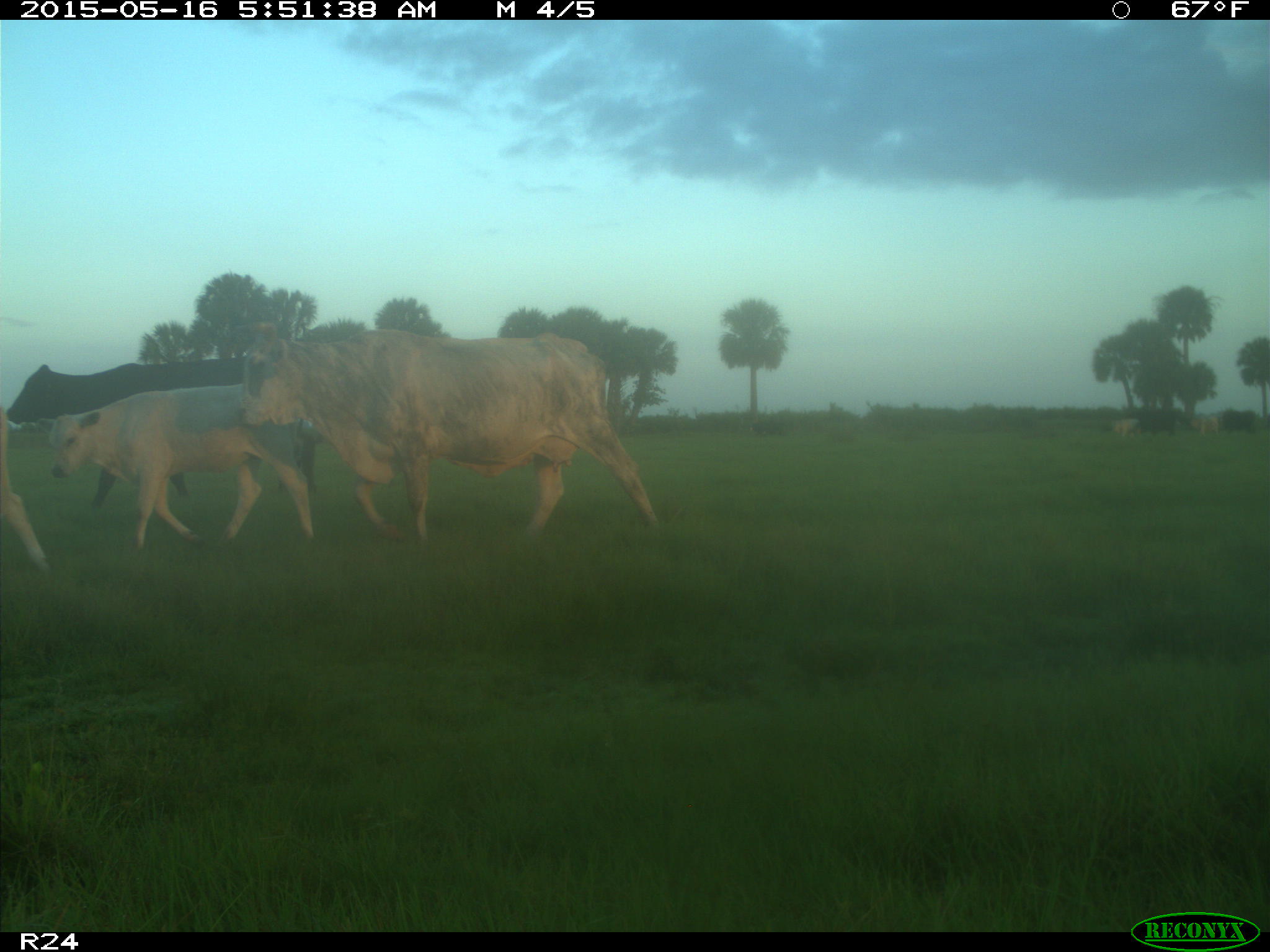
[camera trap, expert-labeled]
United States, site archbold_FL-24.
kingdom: Animalia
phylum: Chordata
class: Mammalia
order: Artiodactyla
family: Bovidae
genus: Bos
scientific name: Bos taurus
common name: domestic cow